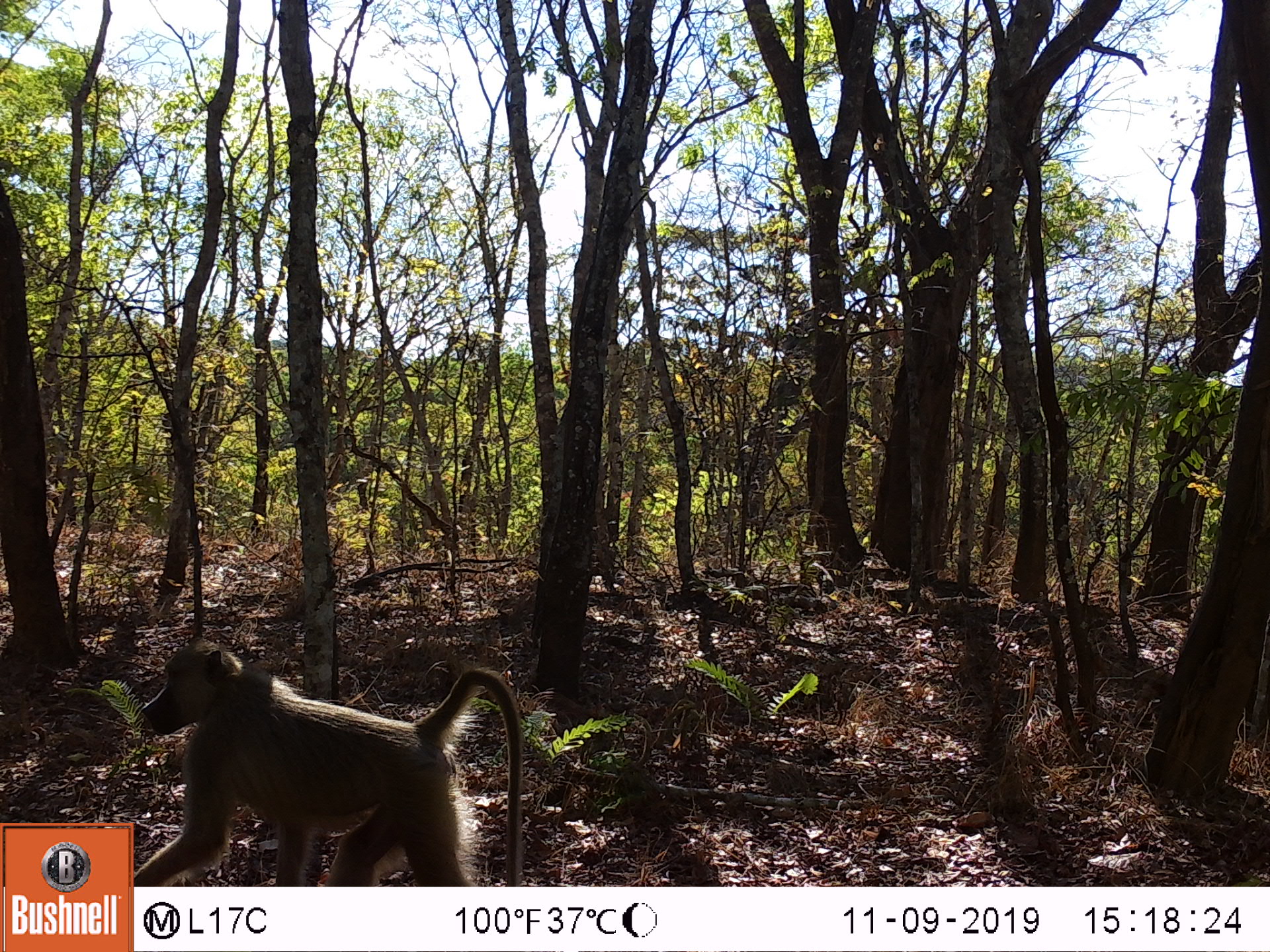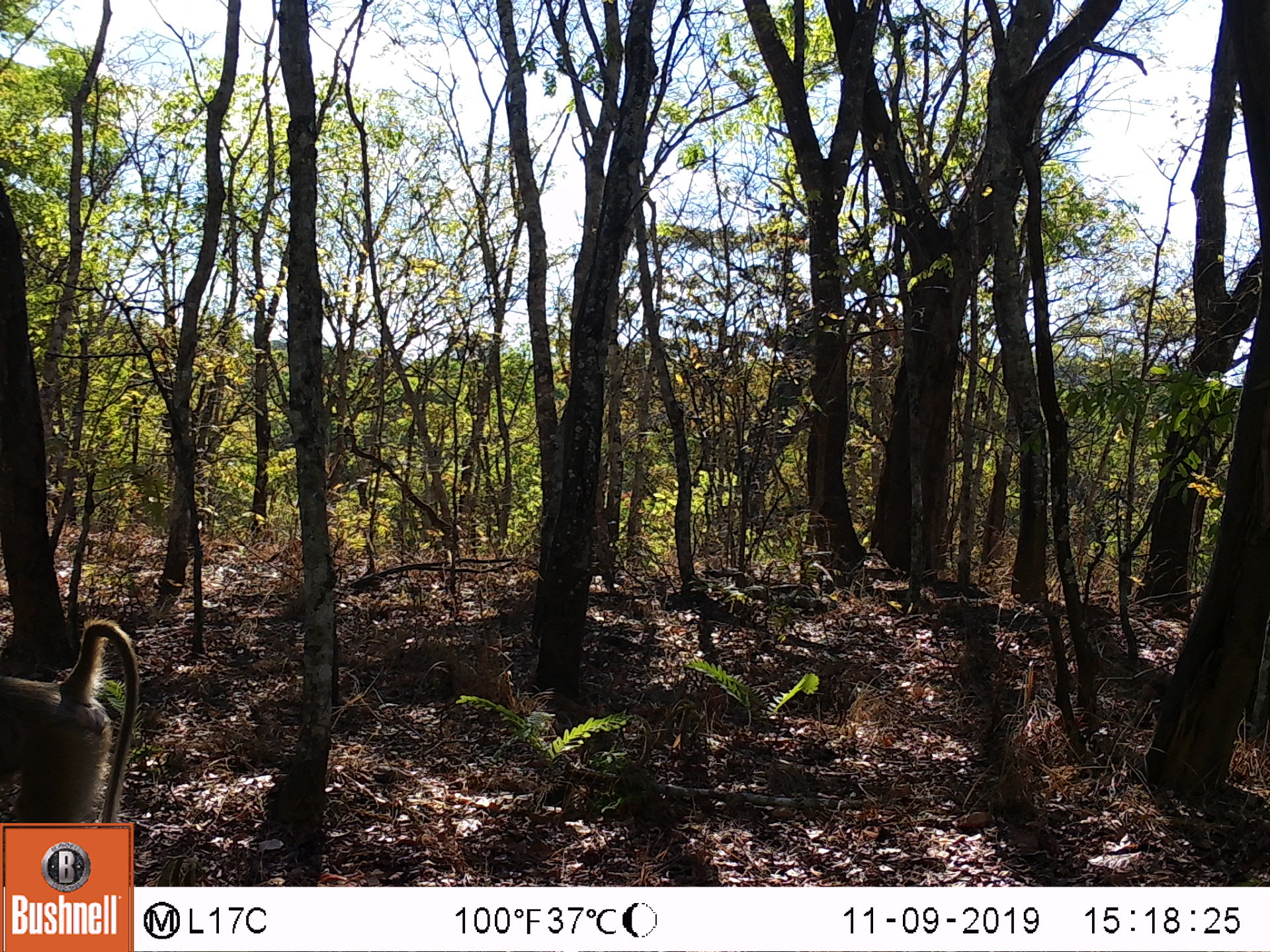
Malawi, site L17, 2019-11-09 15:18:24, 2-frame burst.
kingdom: Animalia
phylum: Chordata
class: Mammalia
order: Primates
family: Cercopithecidae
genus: Papio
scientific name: Papio cynocephalus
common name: yellow baboon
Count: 1.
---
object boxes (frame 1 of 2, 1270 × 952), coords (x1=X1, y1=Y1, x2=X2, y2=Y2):
yellow baboon: (x1=136, y1=644, x2=521, y2=880)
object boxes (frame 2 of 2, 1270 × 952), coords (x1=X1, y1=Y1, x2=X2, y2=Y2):
yellow baboon: (x1=5, y1=617, x2=143, y2=819)